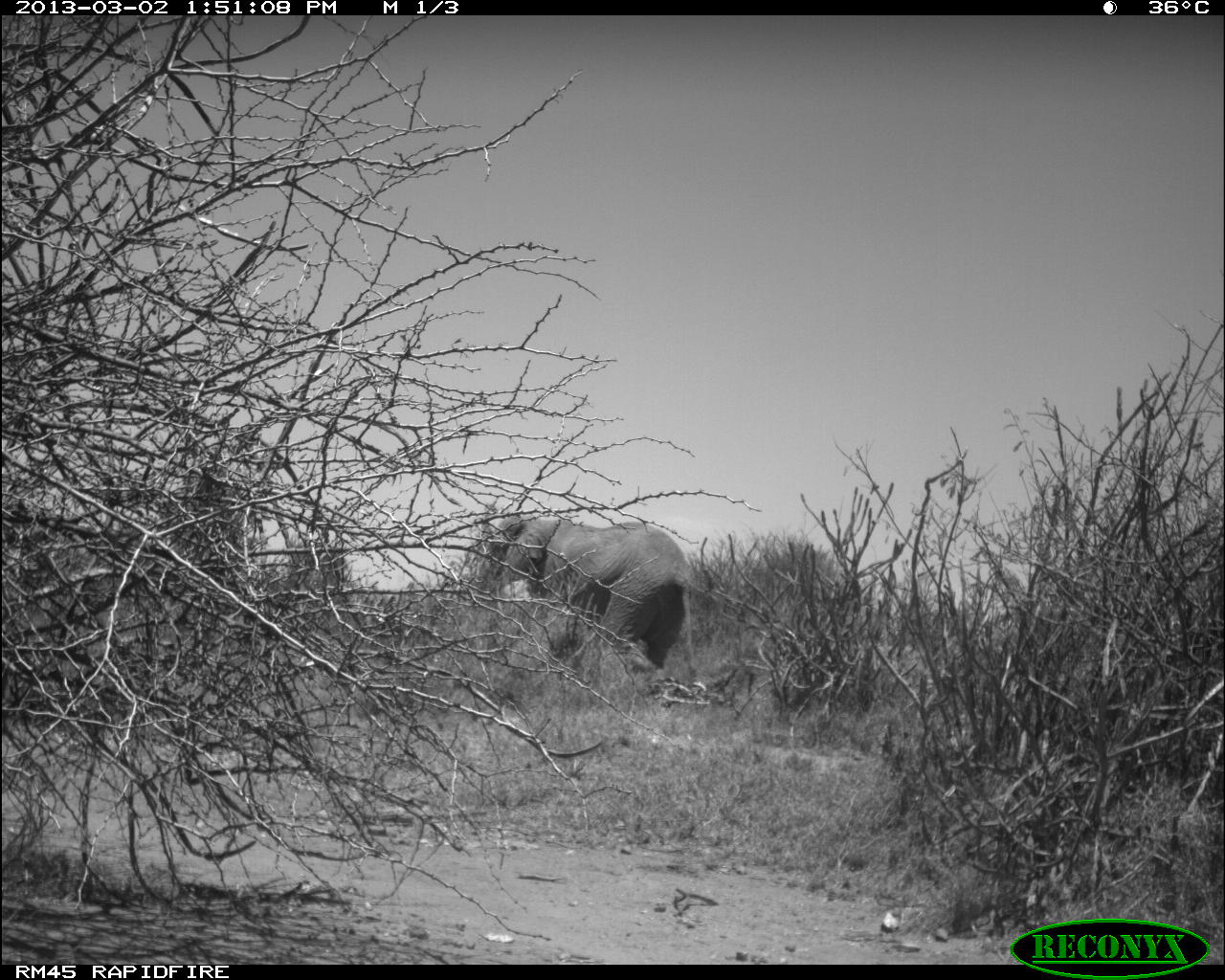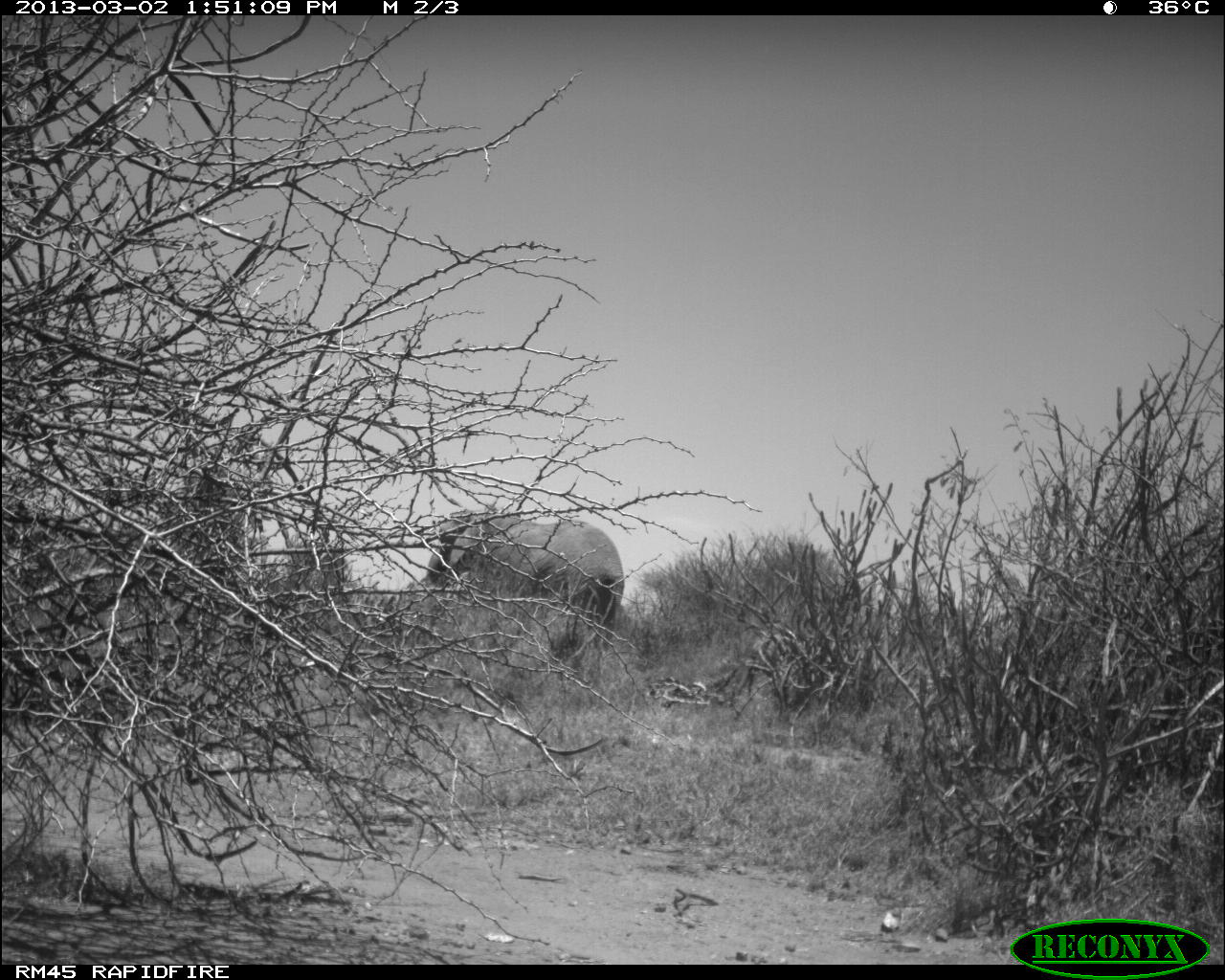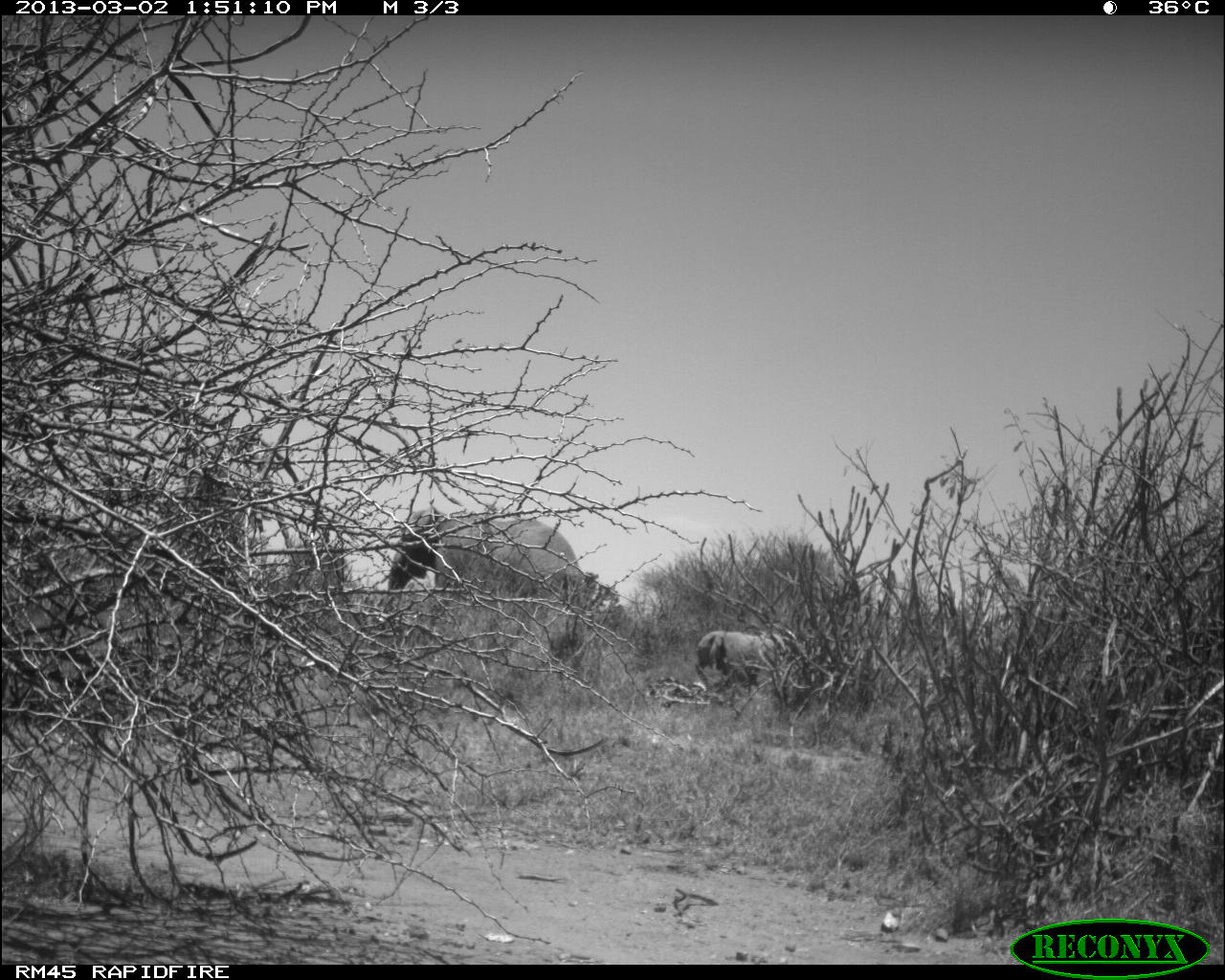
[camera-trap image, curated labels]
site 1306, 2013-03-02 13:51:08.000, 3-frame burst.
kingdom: Animalia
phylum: Chordata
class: Mammalia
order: Proboscidea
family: Elephantidae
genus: Loxodonta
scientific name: Loxodonta africana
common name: african bush elephant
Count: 1.